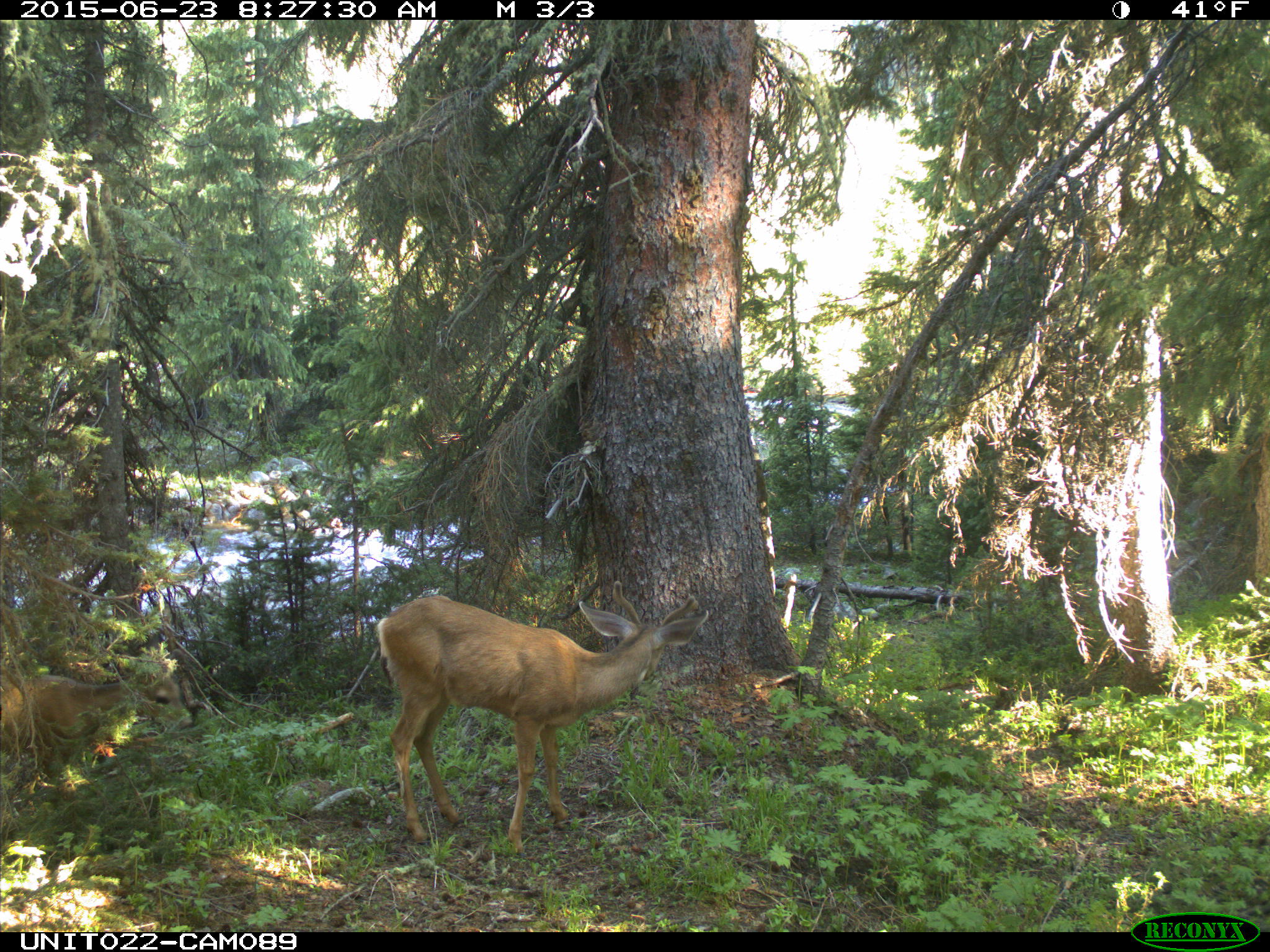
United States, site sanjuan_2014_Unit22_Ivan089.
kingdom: Animalia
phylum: Chordata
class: Mammalia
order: Artiodactyla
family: Cervidae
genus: Odocoileus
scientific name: Odocoileus hemionus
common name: mule deer